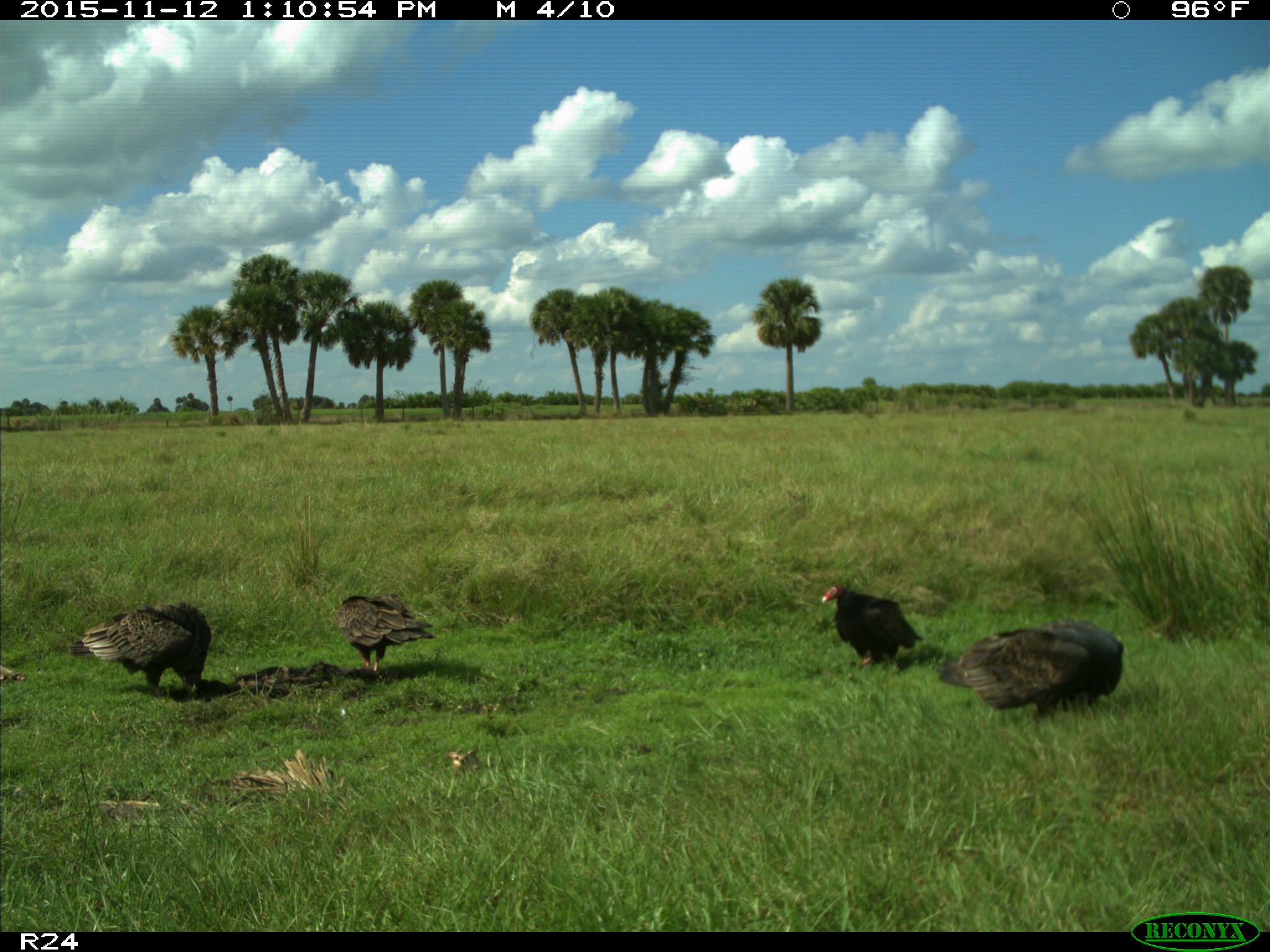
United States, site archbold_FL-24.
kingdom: Animalia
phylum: Chordata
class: Aves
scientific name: Aves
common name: birds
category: unidentified bird